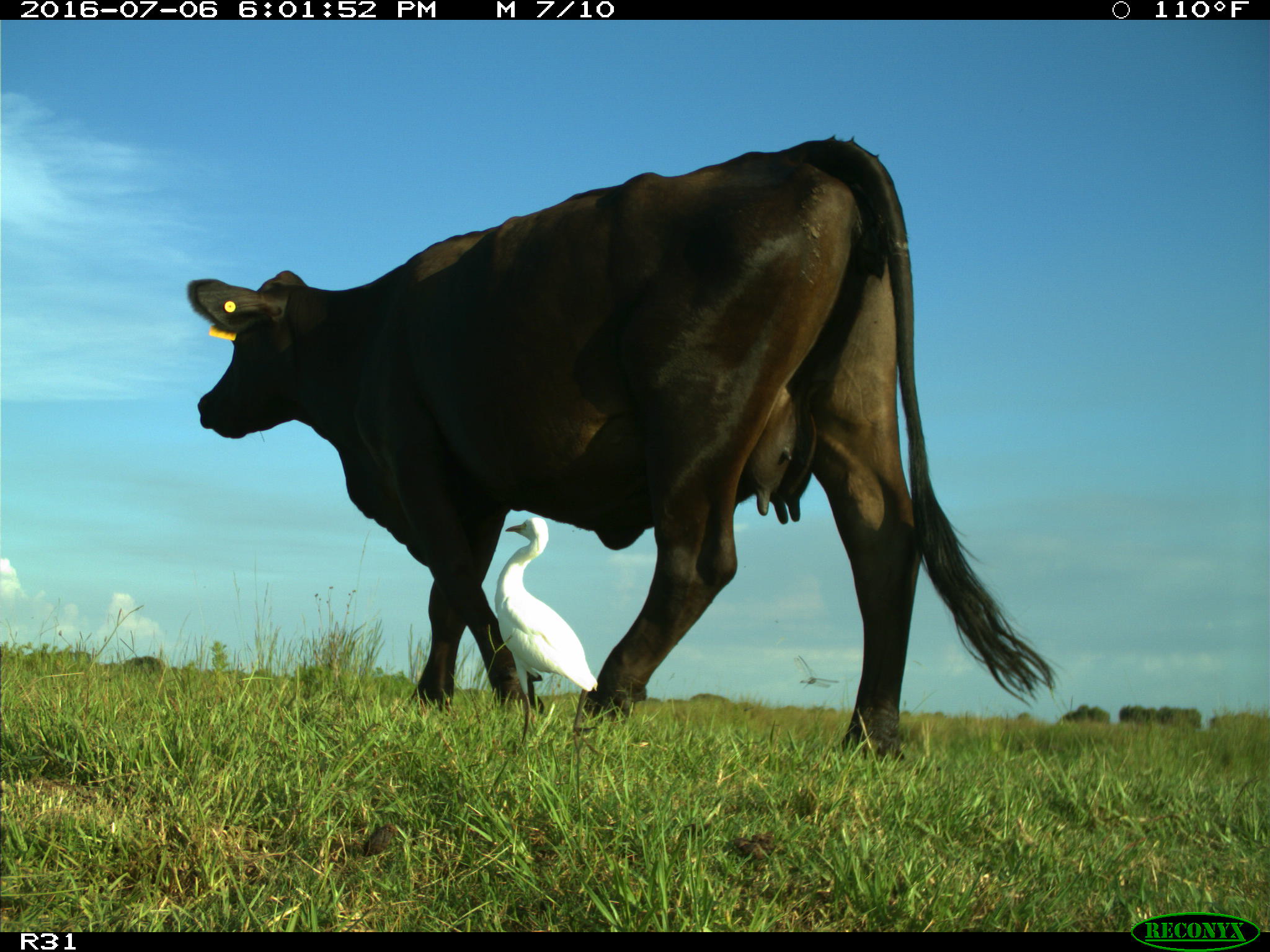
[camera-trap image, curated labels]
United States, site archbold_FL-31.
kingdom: Animalia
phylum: Chordata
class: Mammalia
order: Artiodactyla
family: Bovidae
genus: Bos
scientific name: Bos taurus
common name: domestic cow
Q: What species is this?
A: Bos taurus (domestic cow).